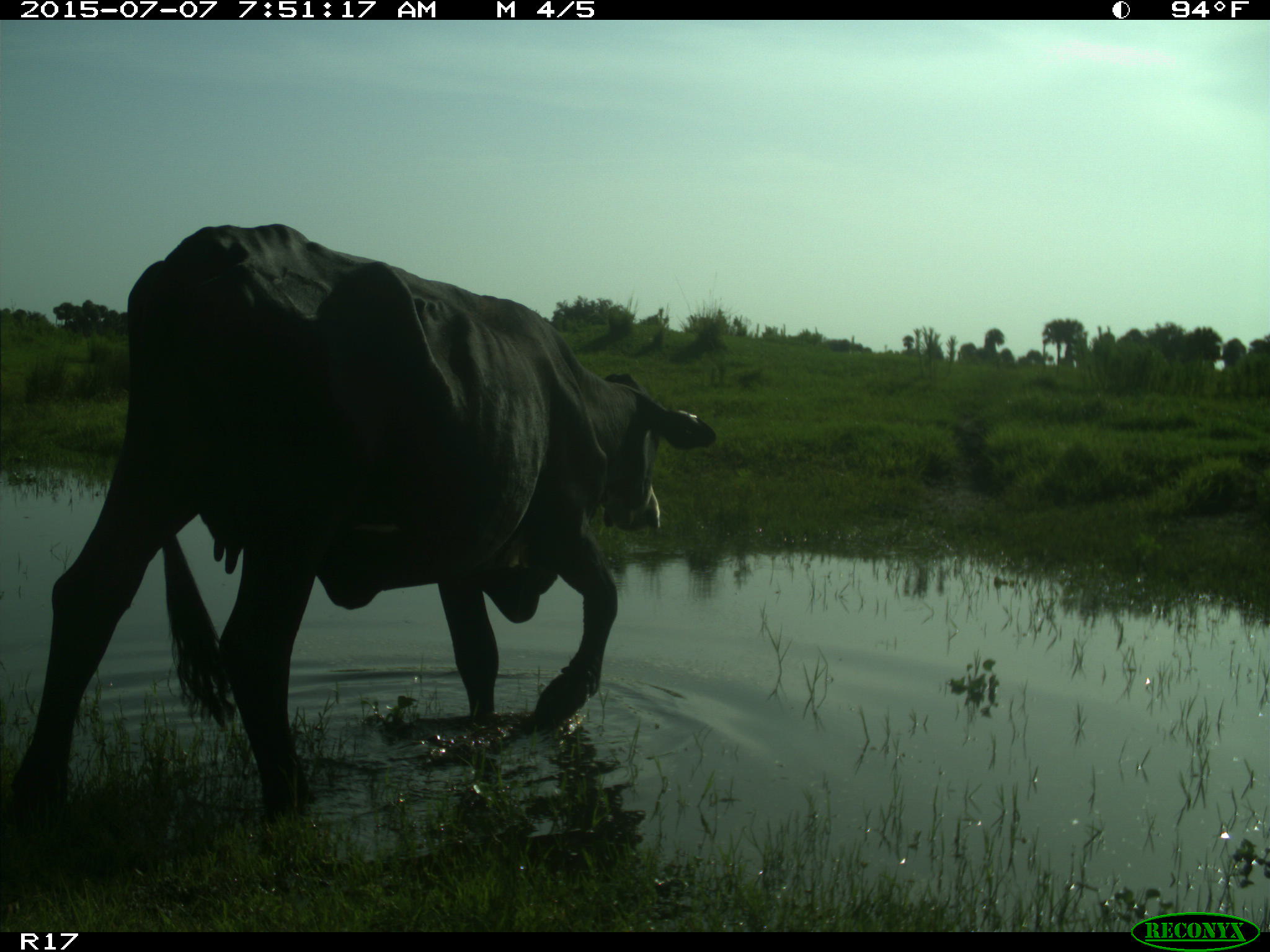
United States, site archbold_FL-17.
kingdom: Animalia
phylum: Chordata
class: Mammalia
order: Artiodactyla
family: Bovidae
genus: Bos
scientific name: Bos taurus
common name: domestic cow